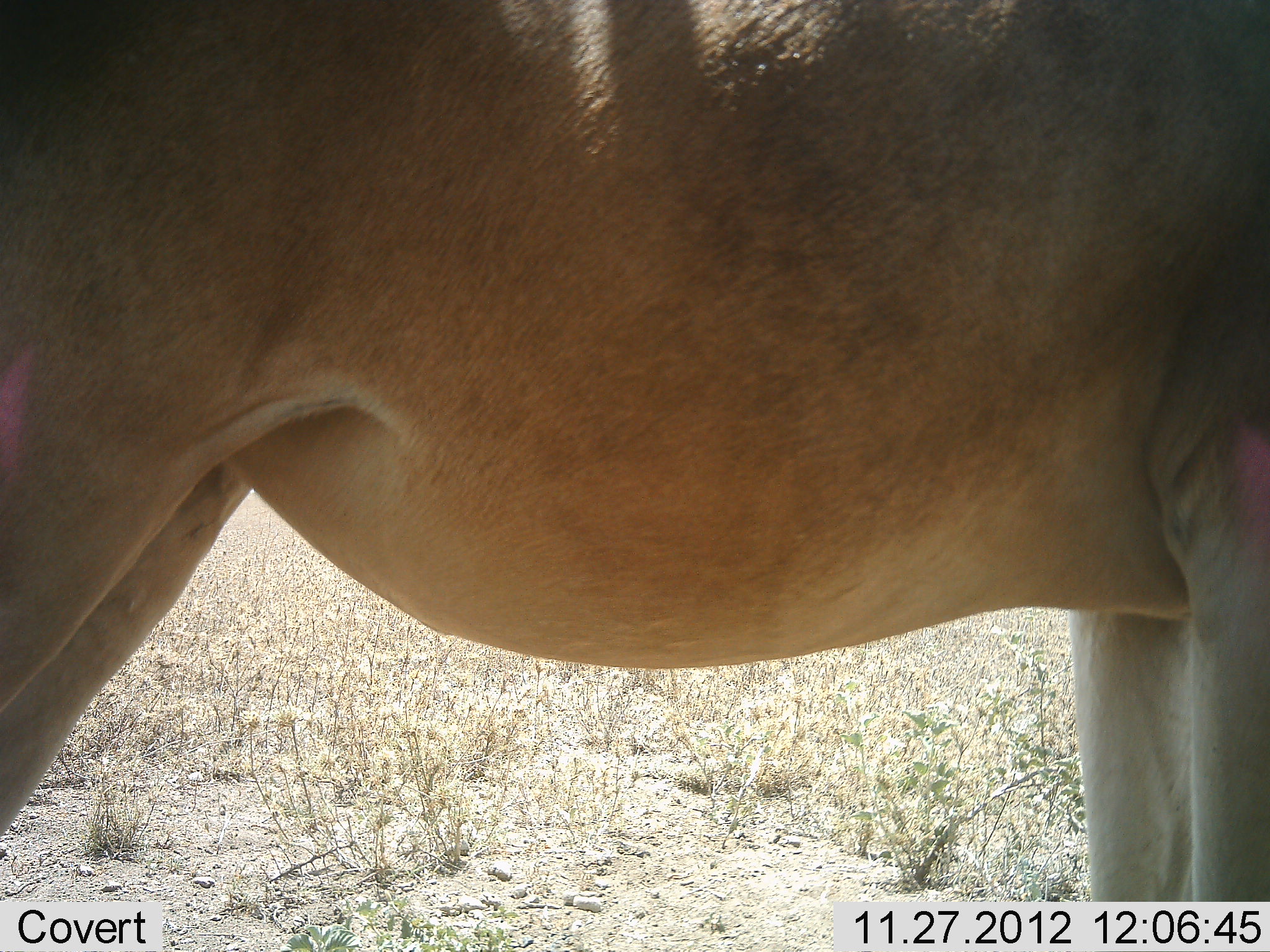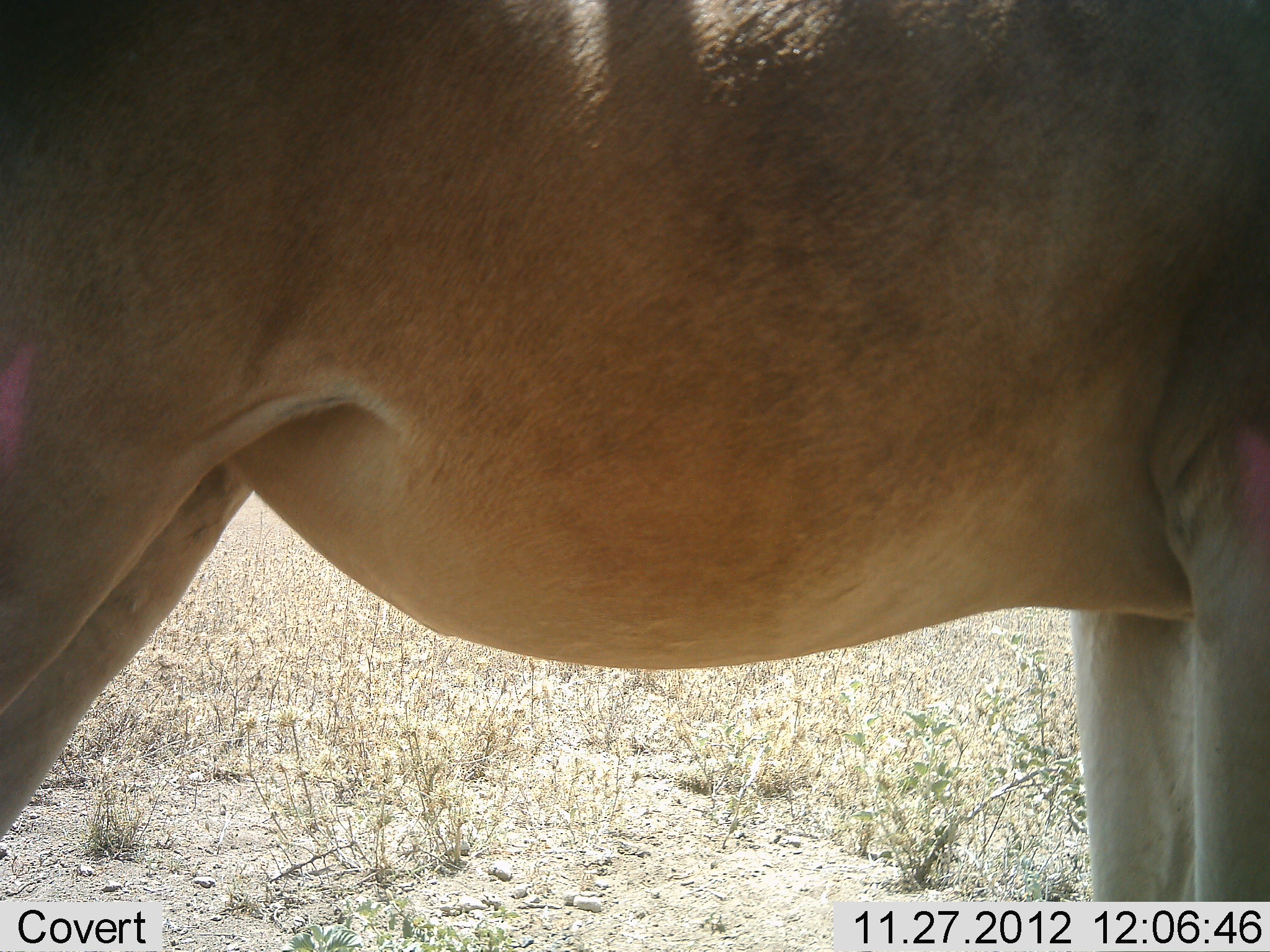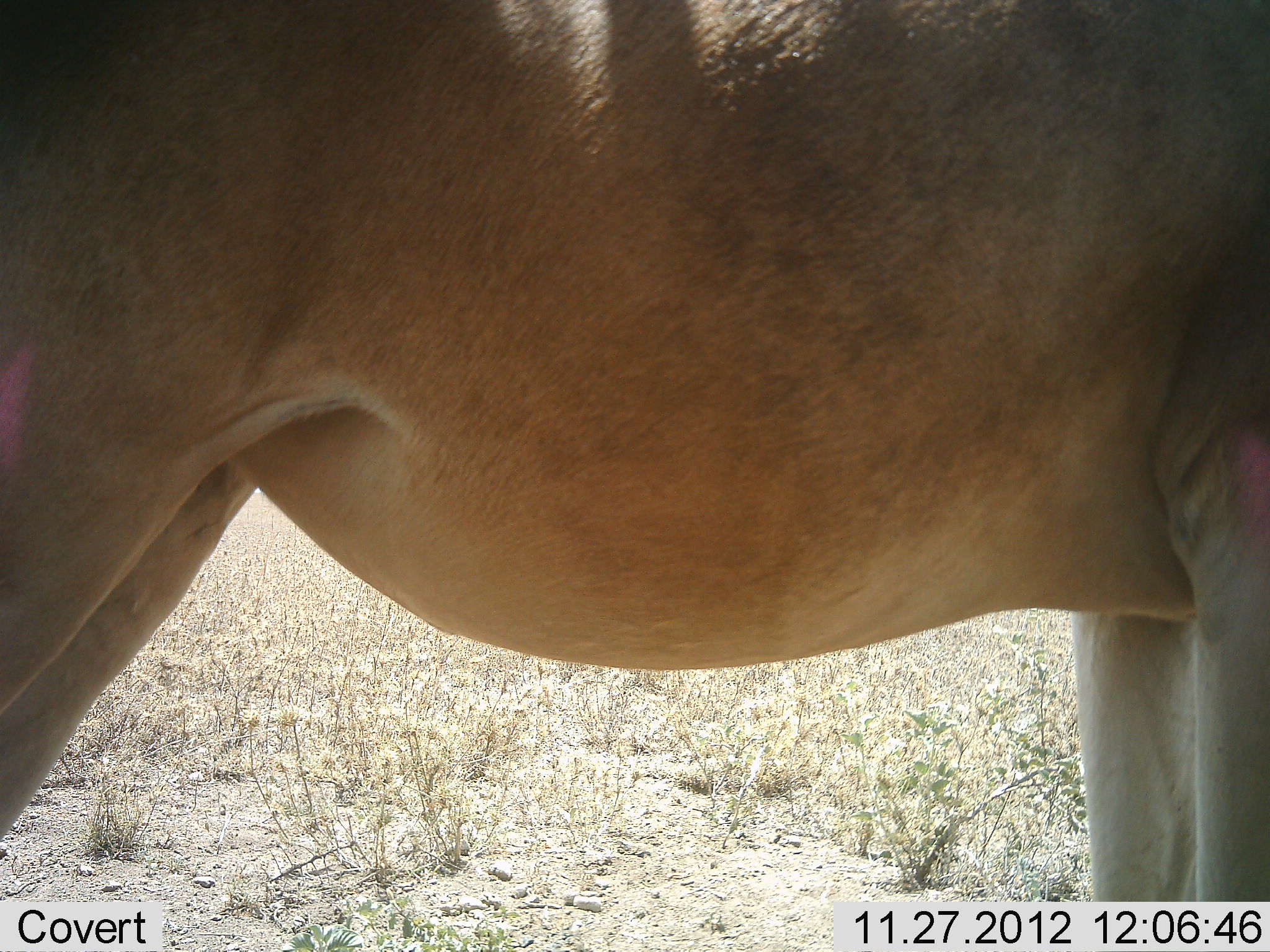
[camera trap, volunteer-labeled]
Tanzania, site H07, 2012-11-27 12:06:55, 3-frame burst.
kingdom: Animalia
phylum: Chordata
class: Mammalia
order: Artiodactyla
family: Bovidae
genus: Alcelaphus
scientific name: Alcelaphus buselaphus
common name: hartebeest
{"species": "hartebeest (Alcelaphus buselaphus)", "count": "1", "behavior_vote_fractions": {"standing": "100%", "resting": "0%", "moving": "0%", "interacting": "0%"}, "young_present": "0%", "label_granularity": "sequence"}